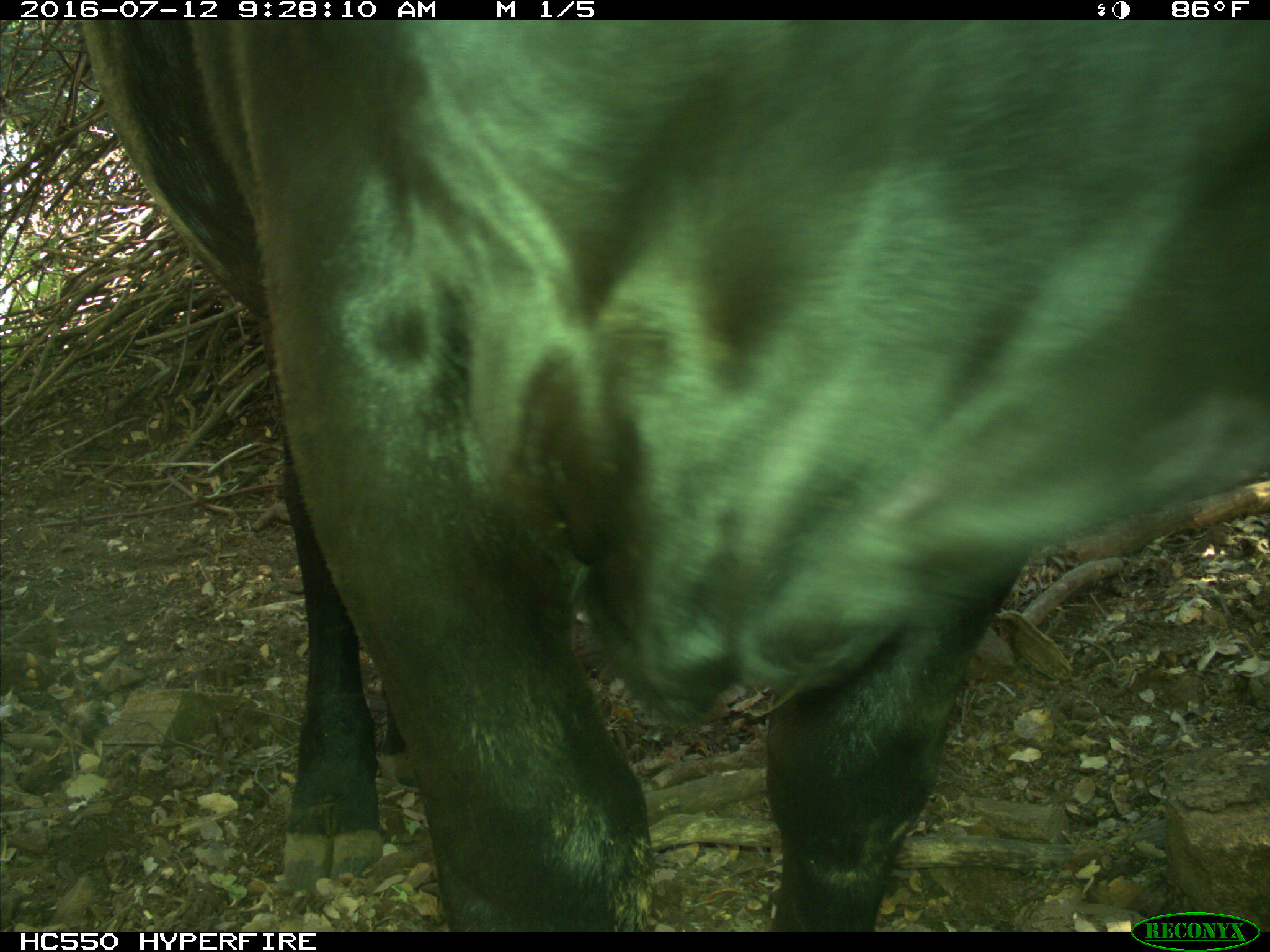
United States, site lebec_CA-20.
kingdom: Animalia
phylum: Chordata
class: Mammalia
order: Artiodactyla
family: Bovidae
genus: Bos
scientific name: Bos taurus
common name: domestic cow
Bos taurus (domestic cow).